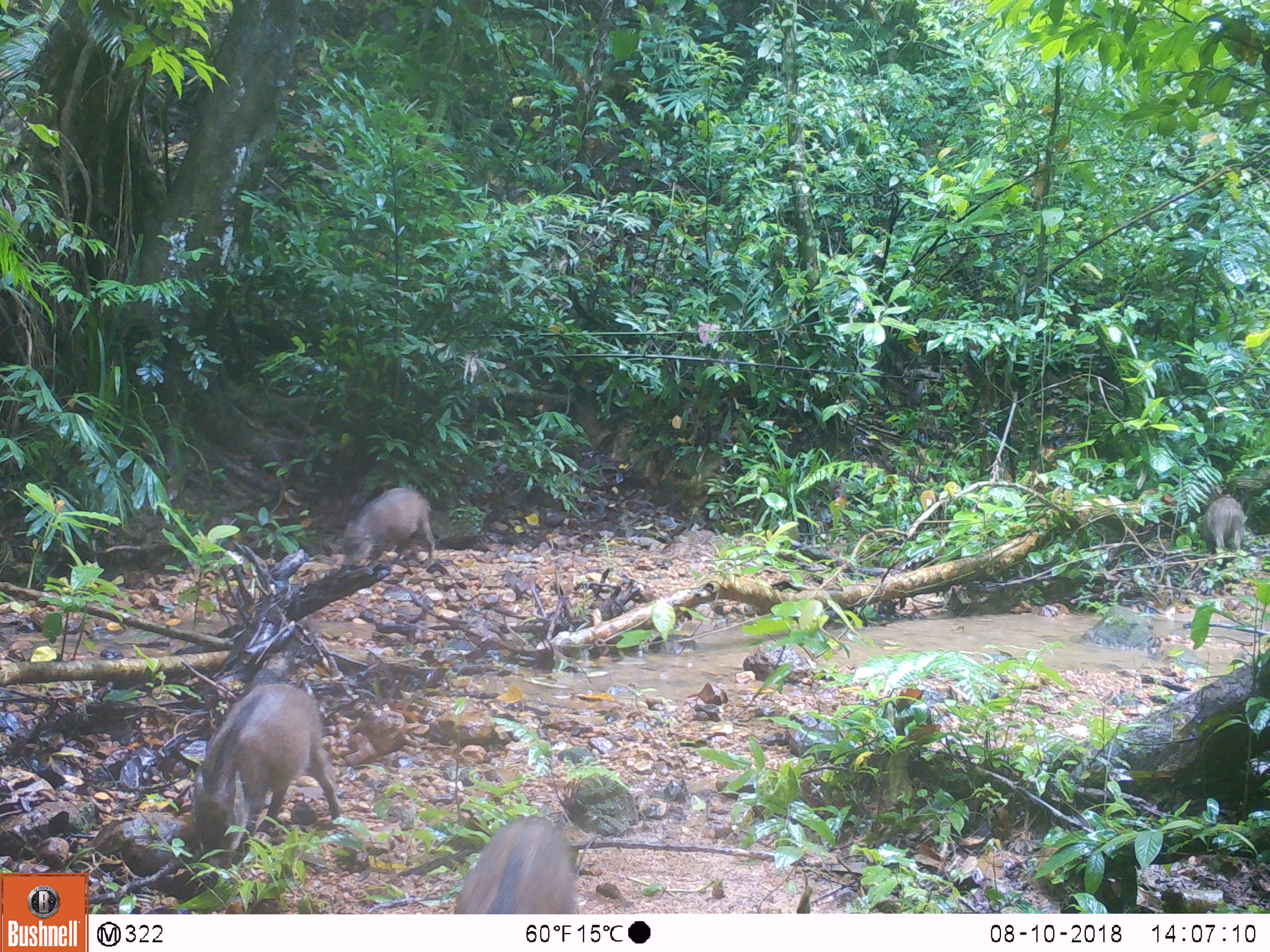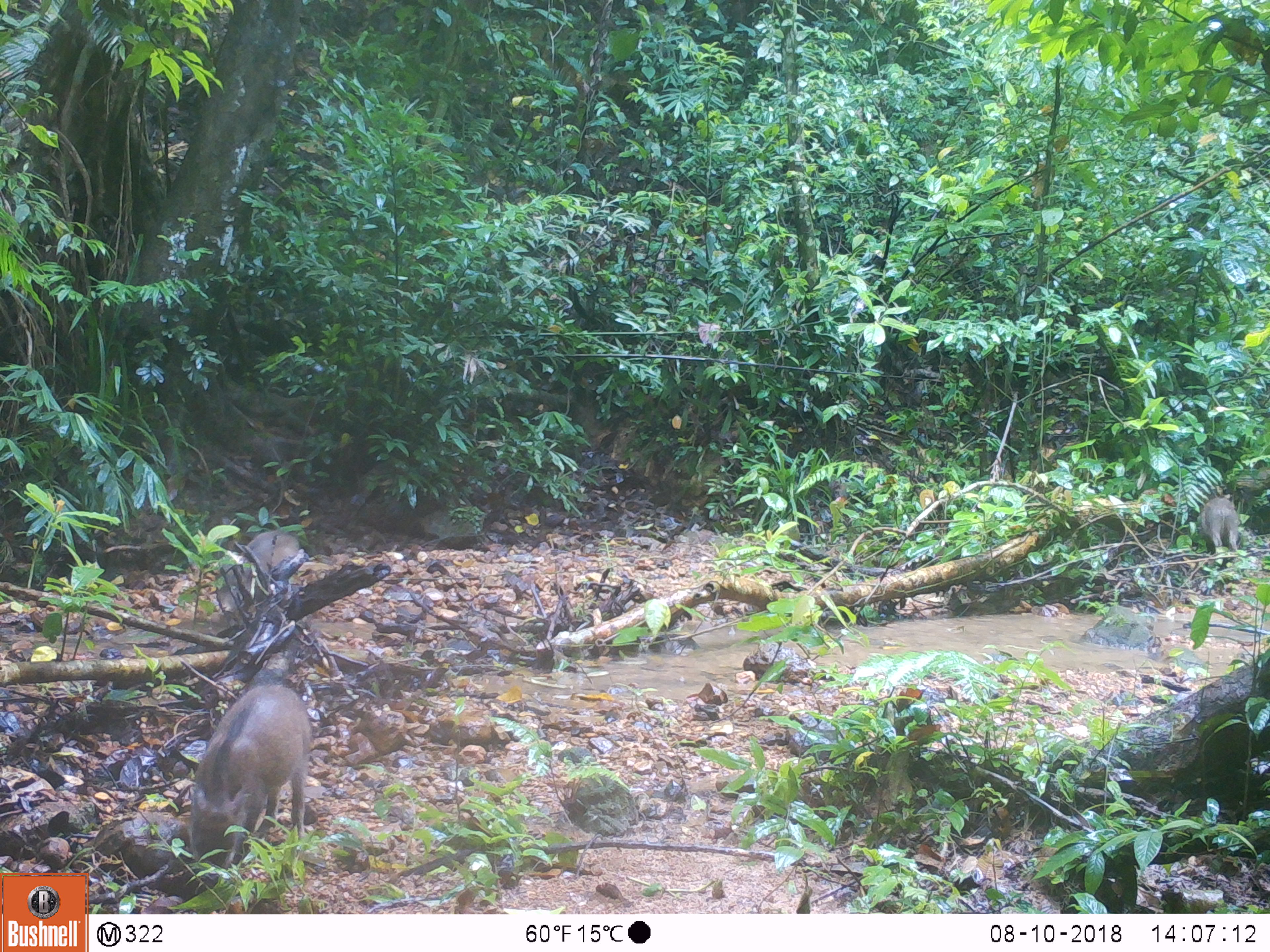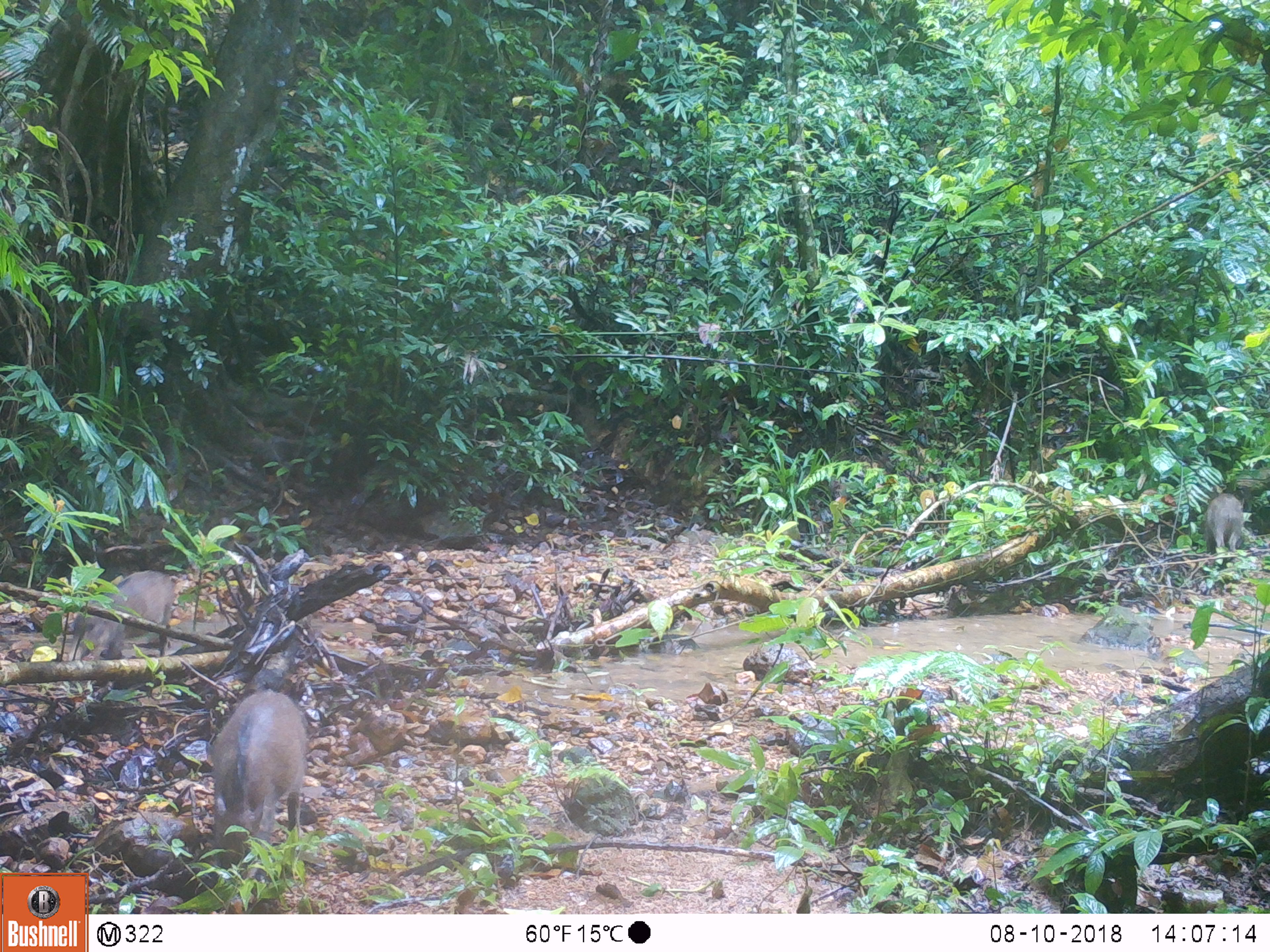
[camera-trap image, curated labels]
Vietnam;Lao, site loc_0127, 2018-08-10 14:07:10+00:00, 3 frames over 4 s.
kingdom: Animalia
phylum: Chordata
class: Mammalia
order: Artiodactyla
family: Suidae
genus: Sus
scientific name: Sus scrofa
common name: eurasian wild pig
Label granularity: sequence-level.